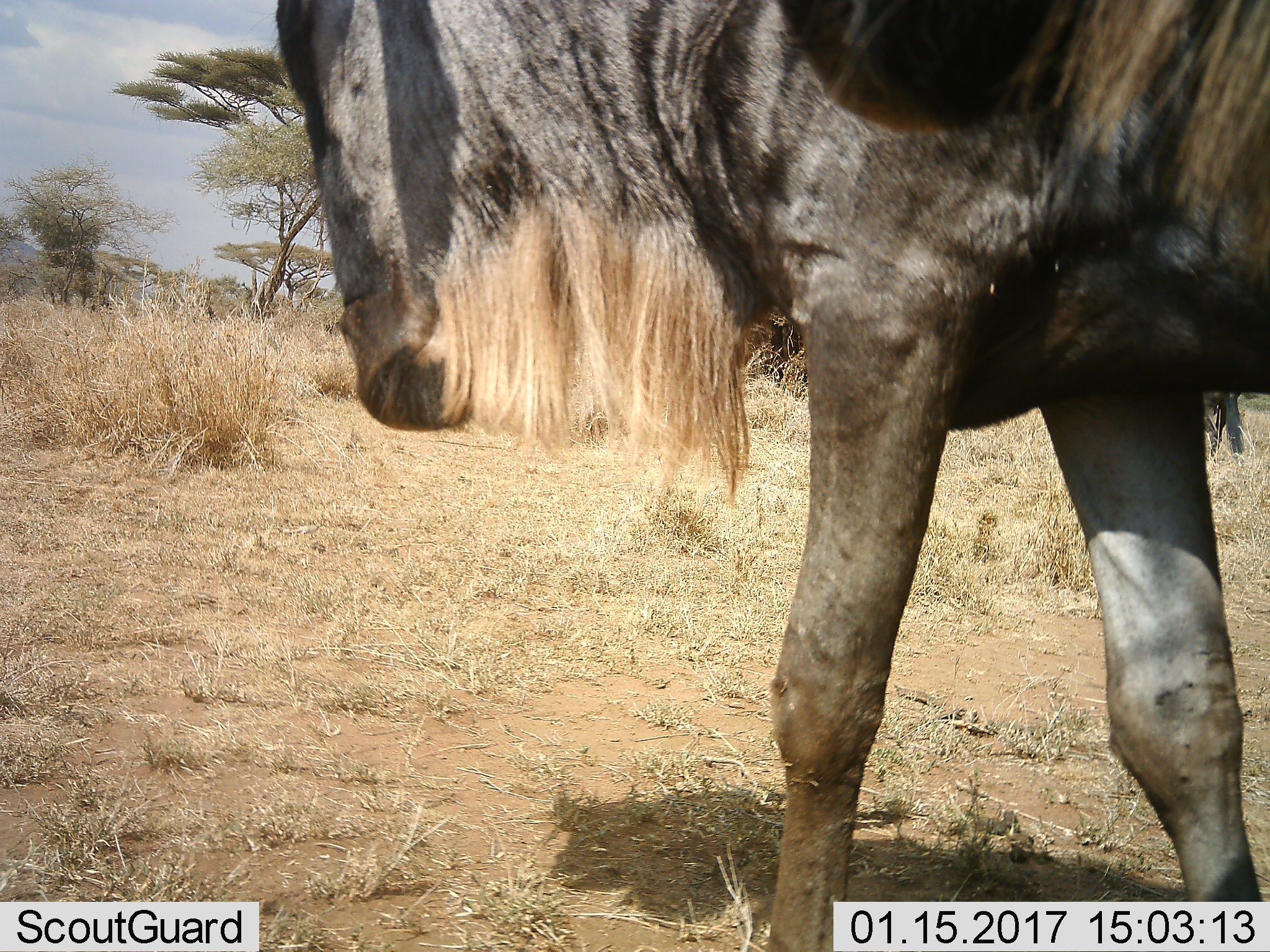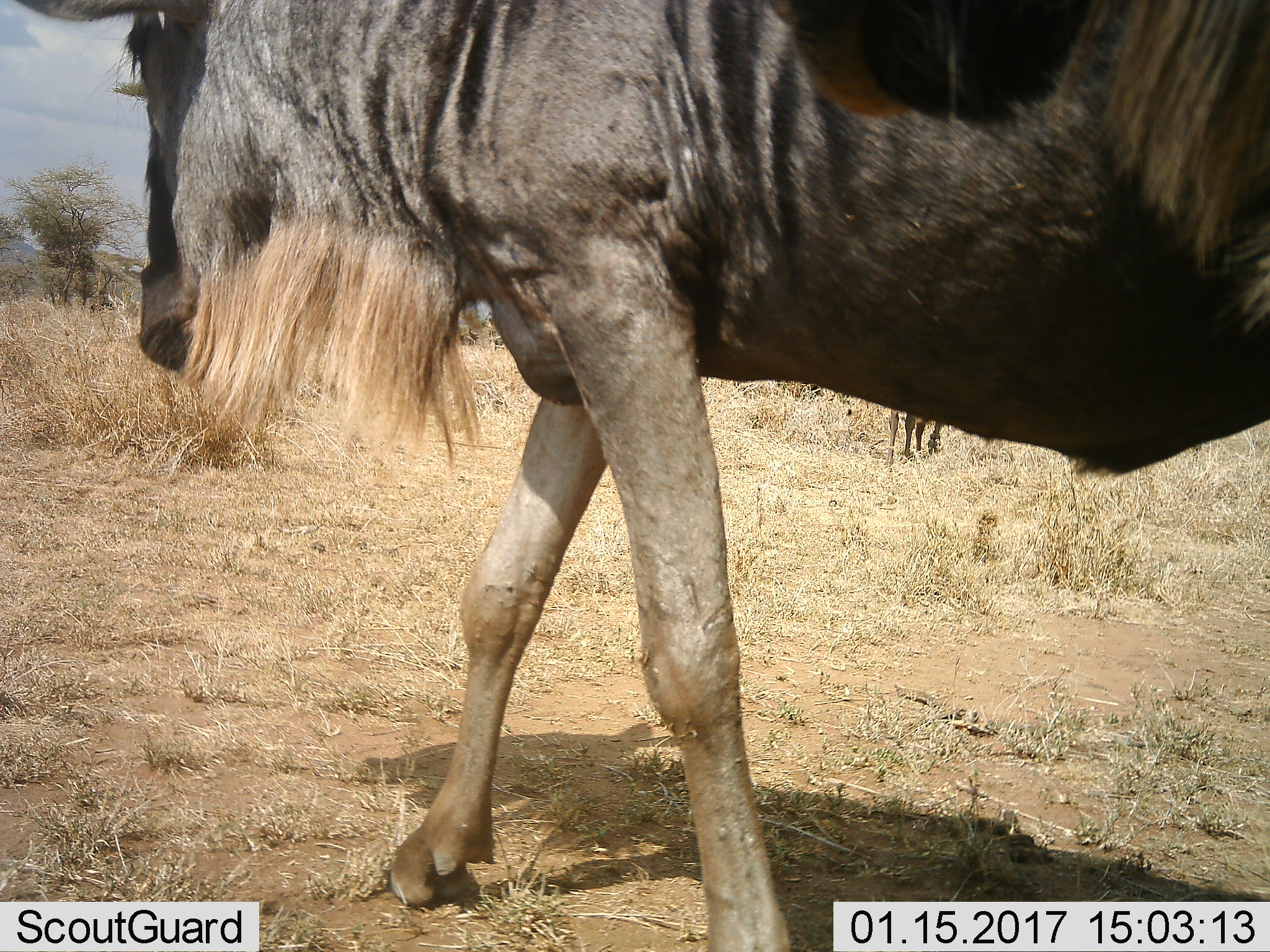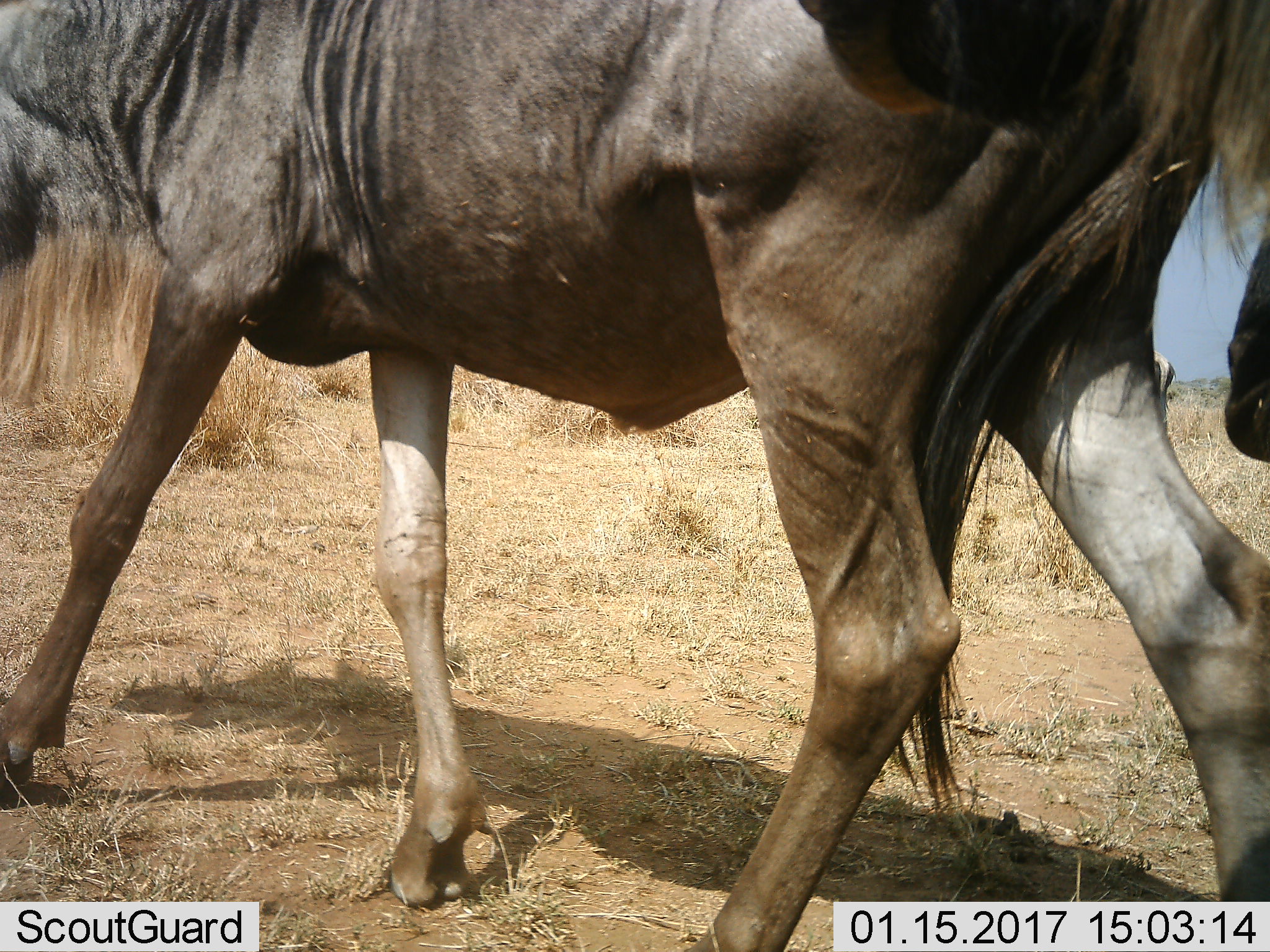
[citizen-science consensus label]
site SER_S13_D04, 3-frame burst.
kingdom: Animalia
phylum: Chordata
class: Mammalia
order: Artiodactyla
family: Bovidae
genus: Connochaetes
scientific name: Connochaetes taurinus taurinus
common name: blue wildebeest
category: wildebeestblue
Wildebeestblue (blue wildebeest) (Connochaetes taurinus taurinus), count 2. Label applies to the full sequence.